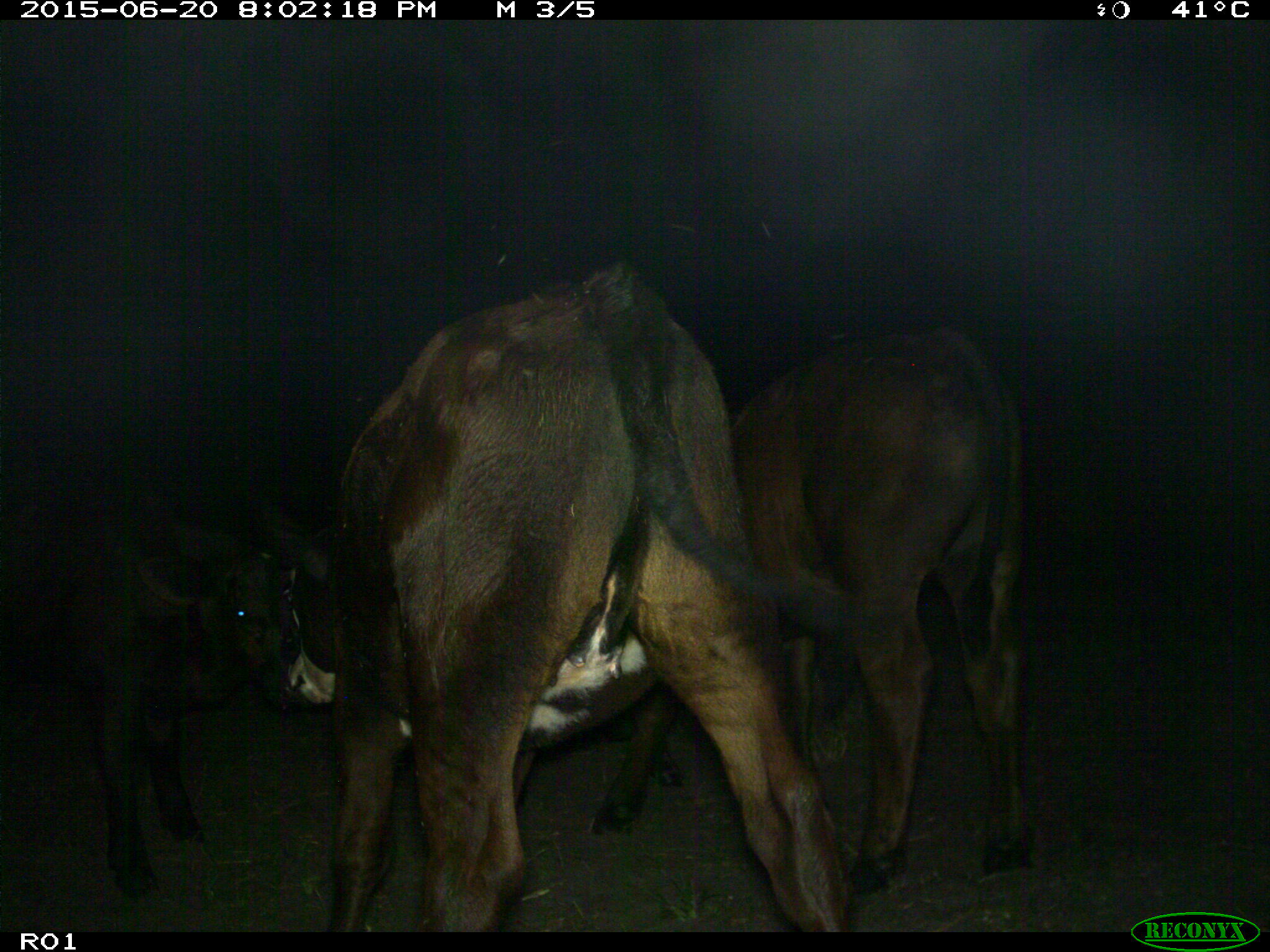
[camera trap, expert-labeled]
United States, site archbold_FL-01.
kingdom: Animalia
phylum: Chordata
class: Mammalia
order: Artiodactyla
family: Bovidae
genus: Bos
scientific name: Bos taurus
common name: domestic cow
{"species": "Bos taurus (domestic cow)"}